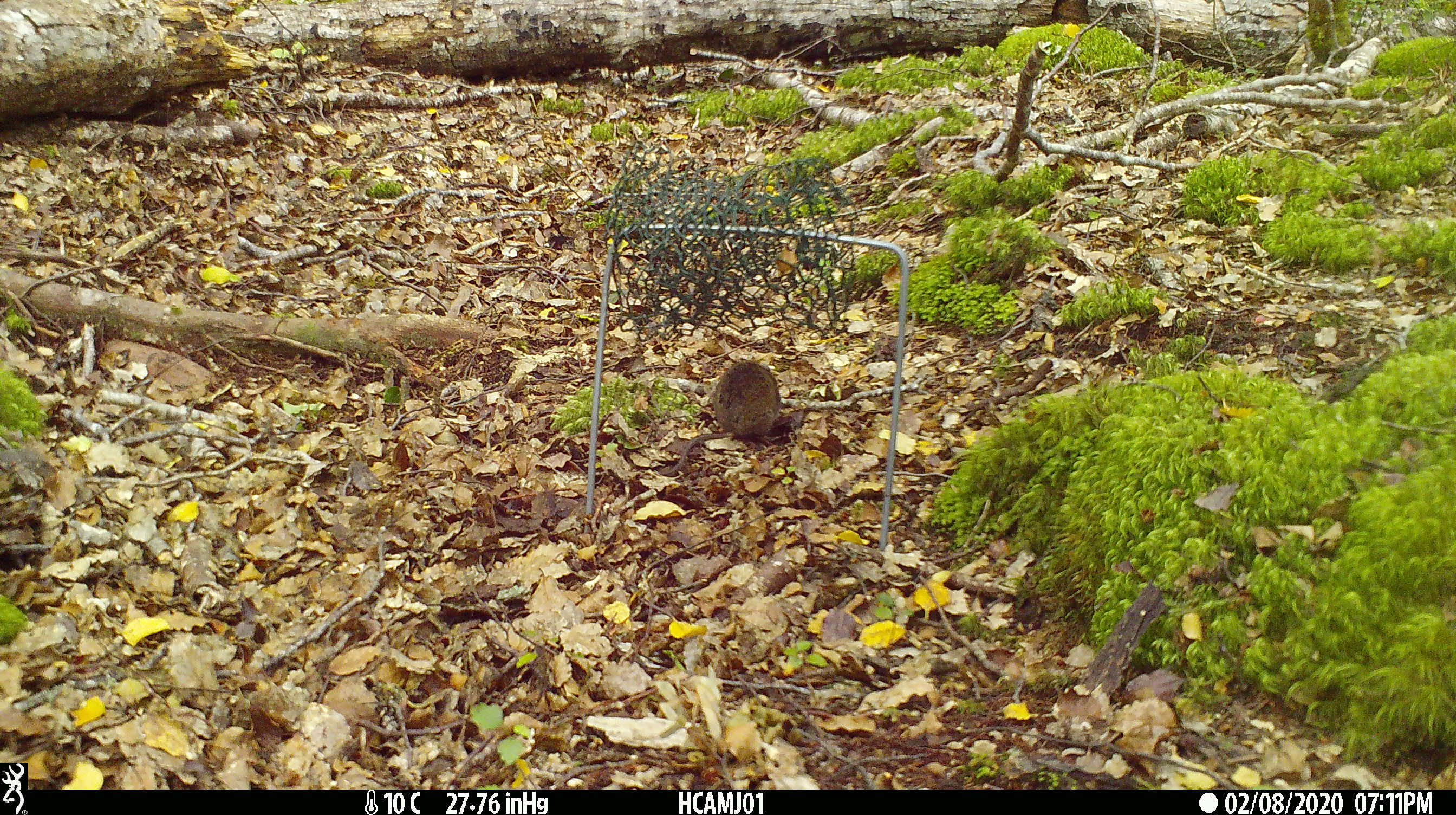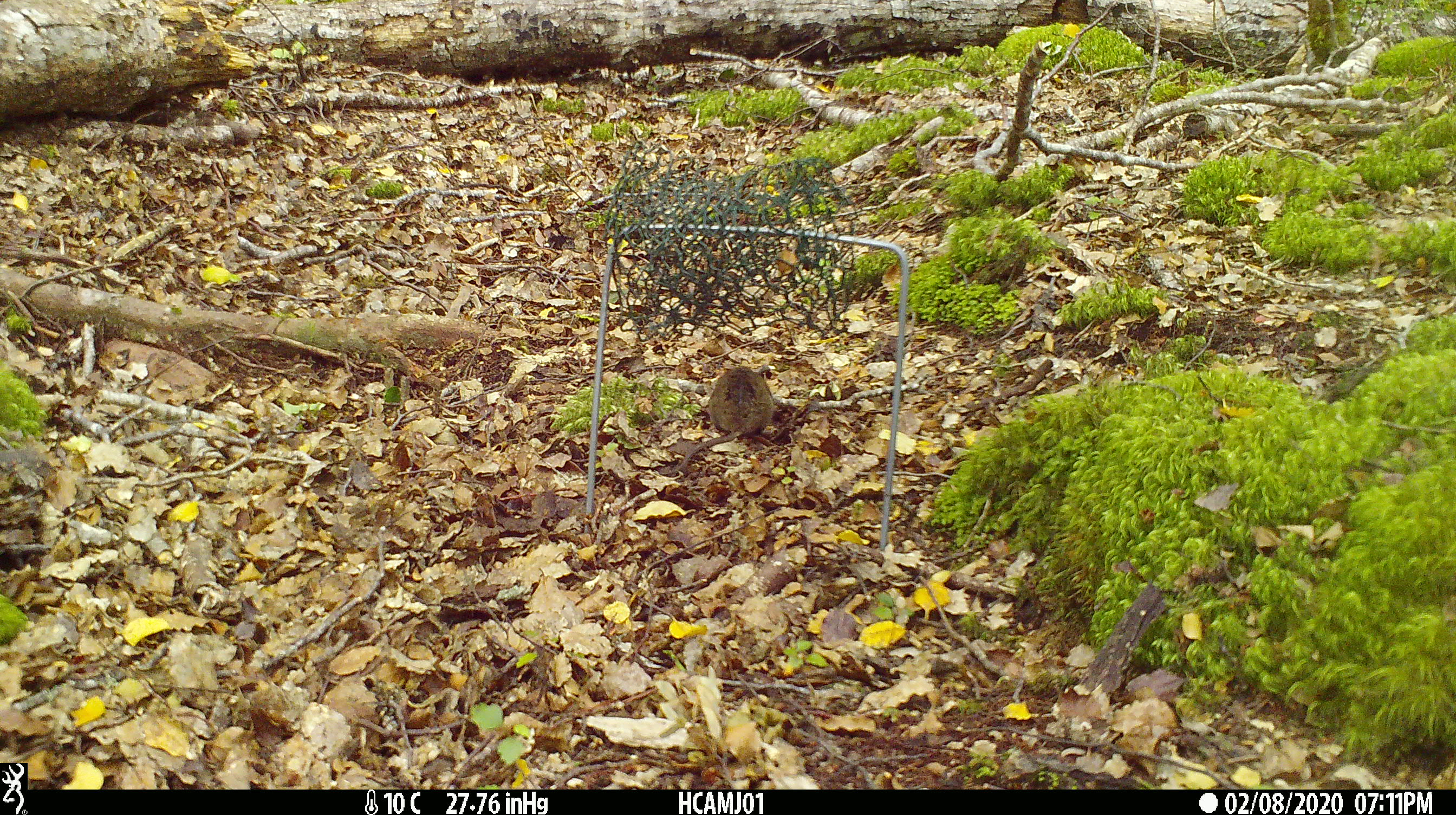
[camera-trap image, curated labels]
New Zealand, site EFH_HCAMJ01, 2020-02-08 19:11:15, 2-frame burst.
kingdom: Animalia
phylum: Chordata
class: Mammalia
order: Rodentia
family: Muridae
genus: Mus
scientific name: Mus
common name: mouse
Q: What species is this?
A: Mouse (Mus).